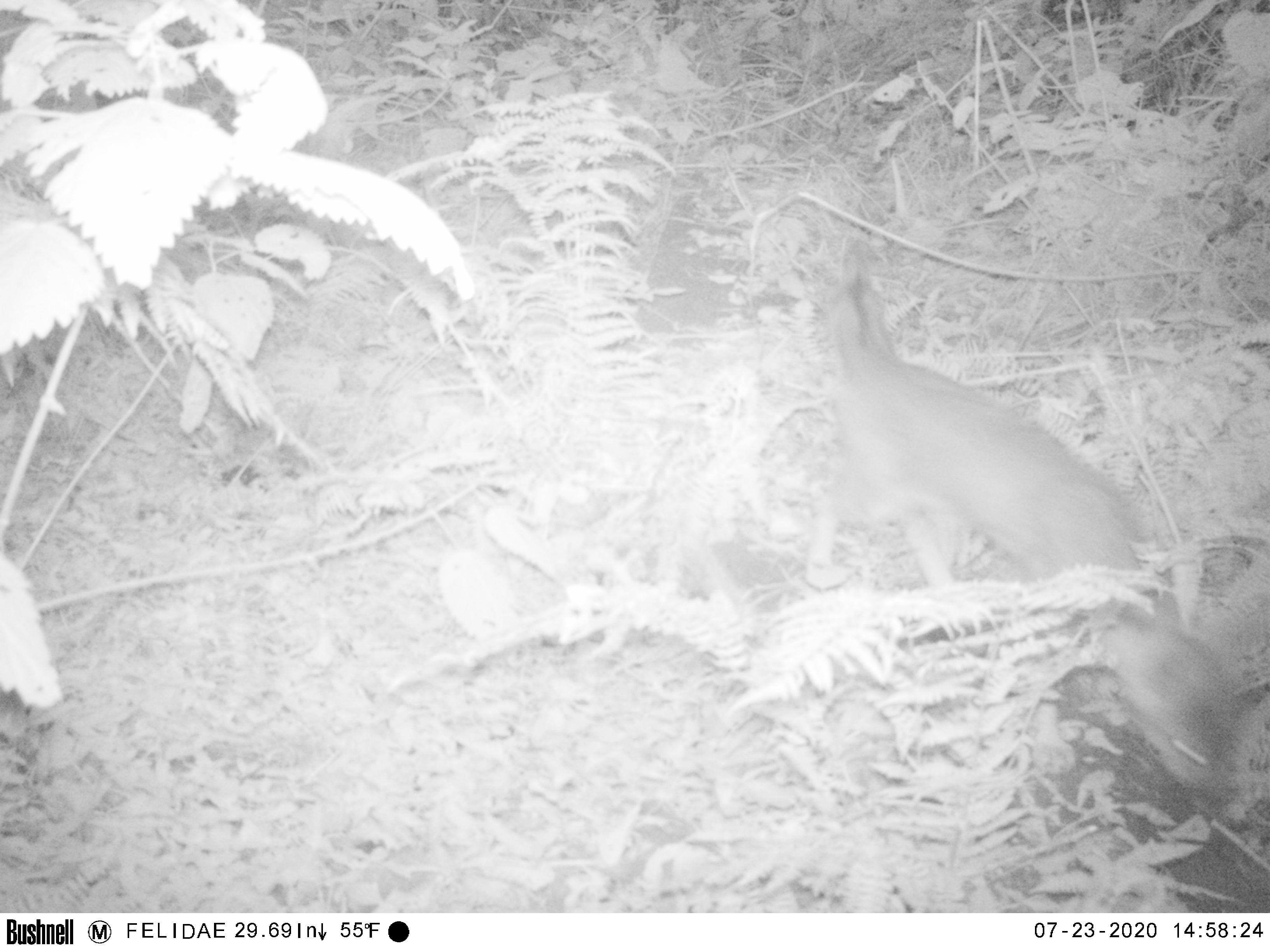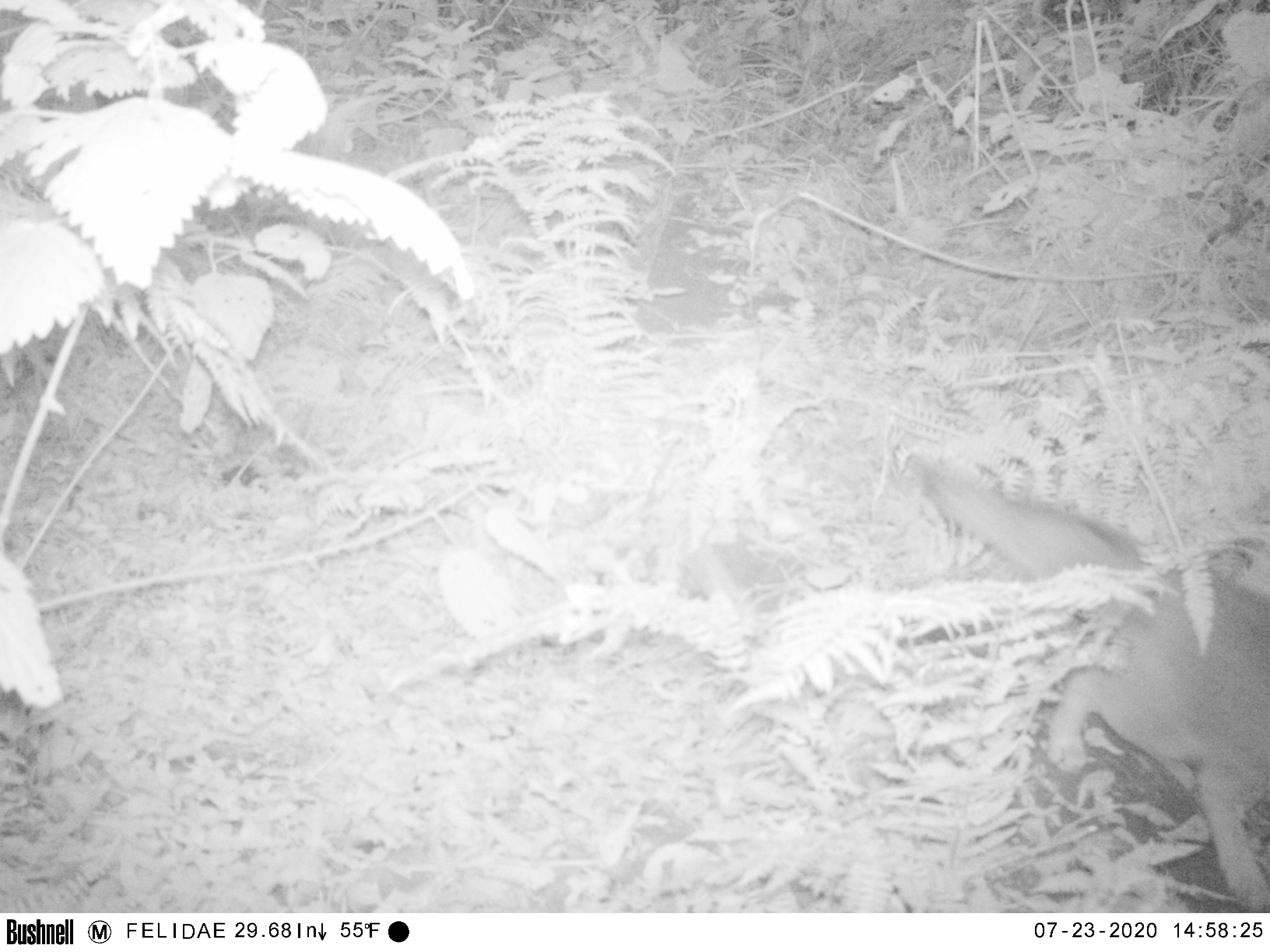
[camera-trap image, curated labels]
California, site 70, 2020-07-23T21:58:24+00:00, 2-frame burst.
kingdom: Animalia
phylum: Chordata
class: Mammalia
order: Carnivora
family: Canidae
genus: Urocyon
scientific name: Urocyon cinereoargenteus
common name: gray fox